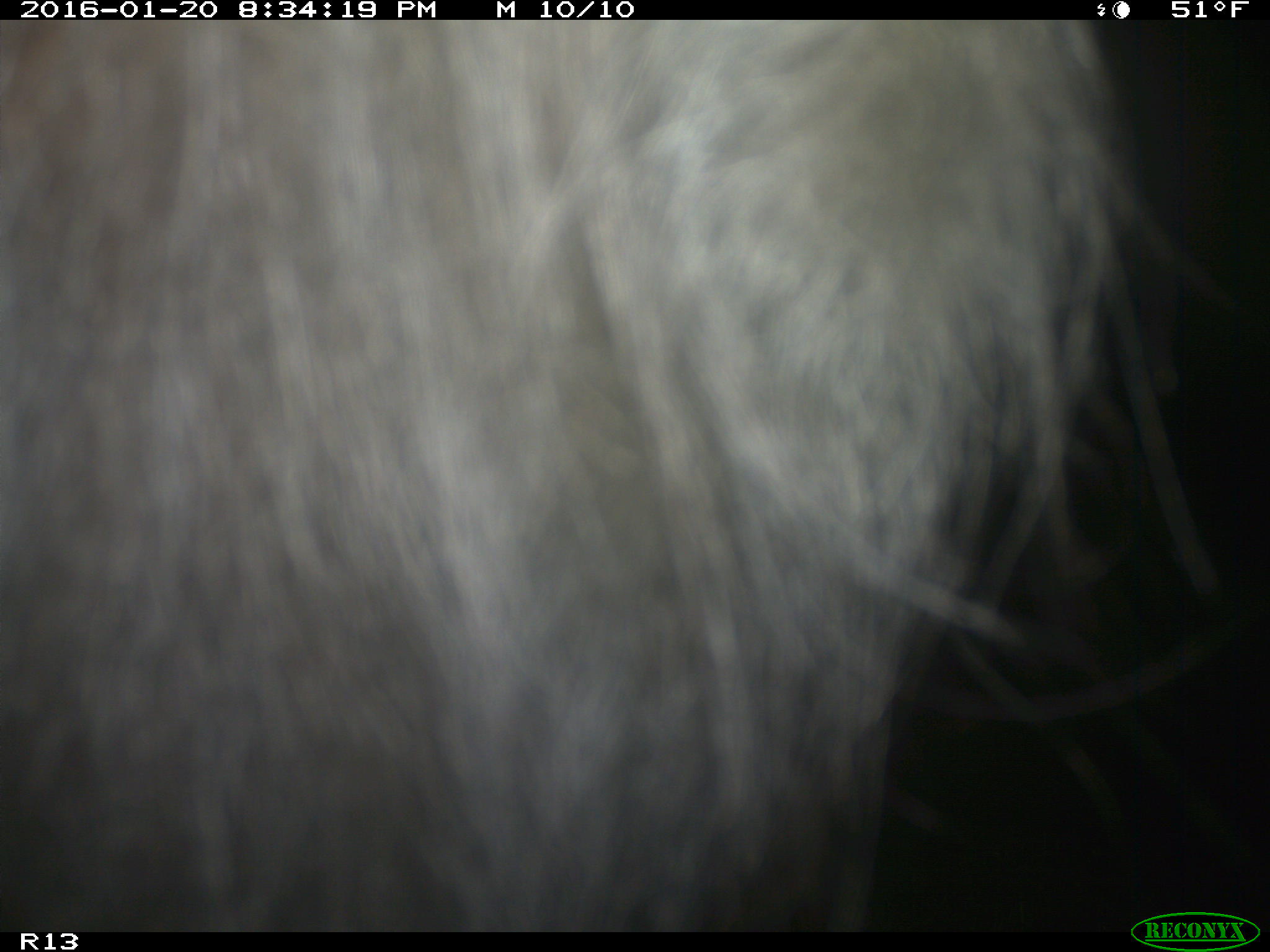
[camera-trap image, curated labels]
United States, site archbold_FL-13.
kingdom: Animalia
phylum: Chordata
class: Mammalia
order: Artiodactyla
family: Bovidae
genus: Bos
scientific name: Bos taurus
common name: domestic cow